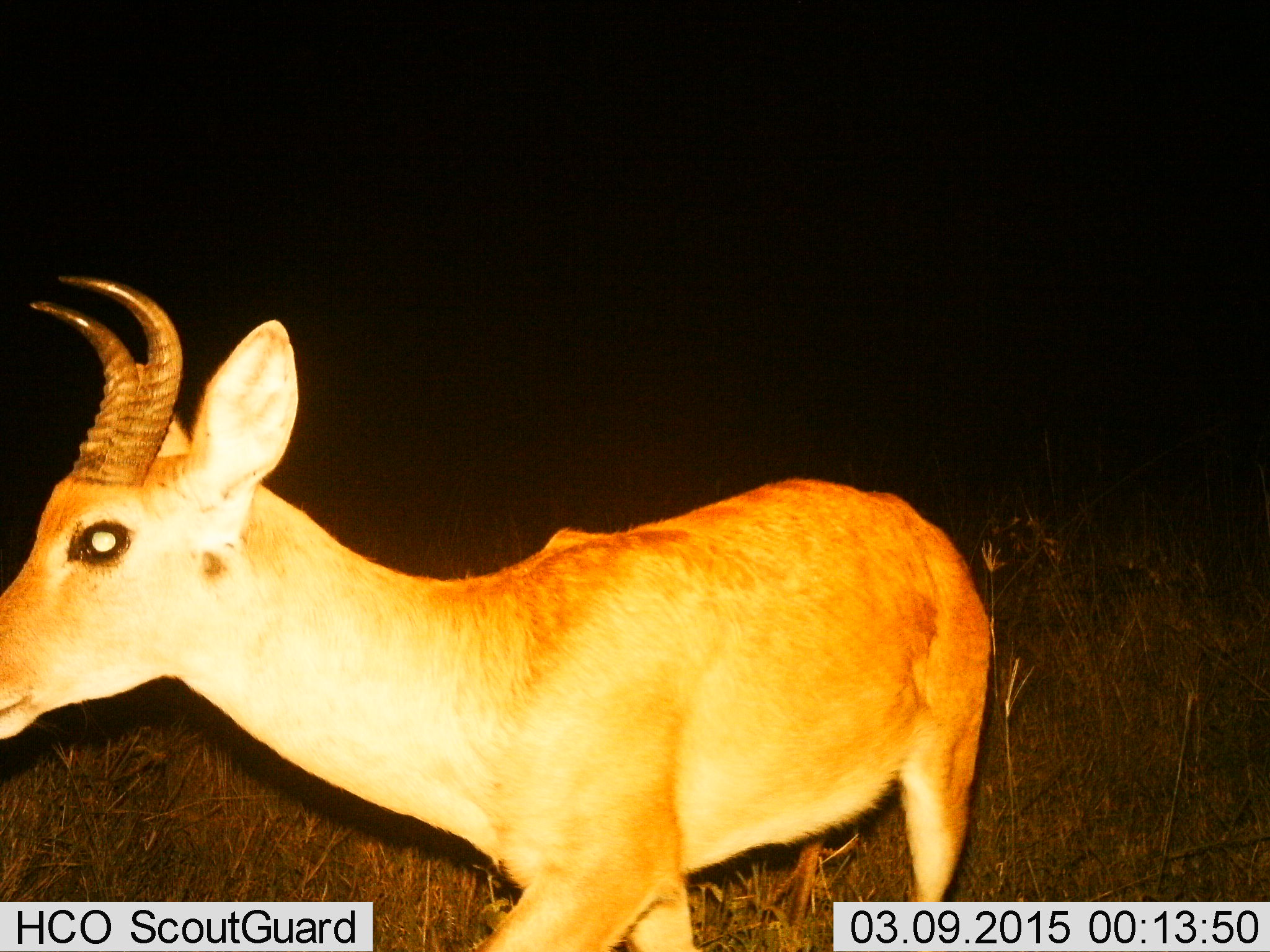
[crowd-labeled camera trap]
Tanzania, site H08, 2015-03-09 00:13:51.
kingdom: Animalia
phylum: Chordata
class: Mammalia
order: Artiodactyla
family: Bovidae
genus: Redunca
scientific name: Redunca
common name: reedbuck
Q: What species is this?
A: Reedbuck (Redunca).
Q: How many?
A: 1.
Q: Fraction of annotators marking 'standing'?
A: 80%.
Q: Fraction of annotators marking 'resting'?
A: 0%.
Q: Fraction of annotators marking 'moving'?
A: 20%.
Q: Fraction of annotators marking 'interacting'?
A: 0%.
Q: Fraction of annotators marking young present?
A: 0%.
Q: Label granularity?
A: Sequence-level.